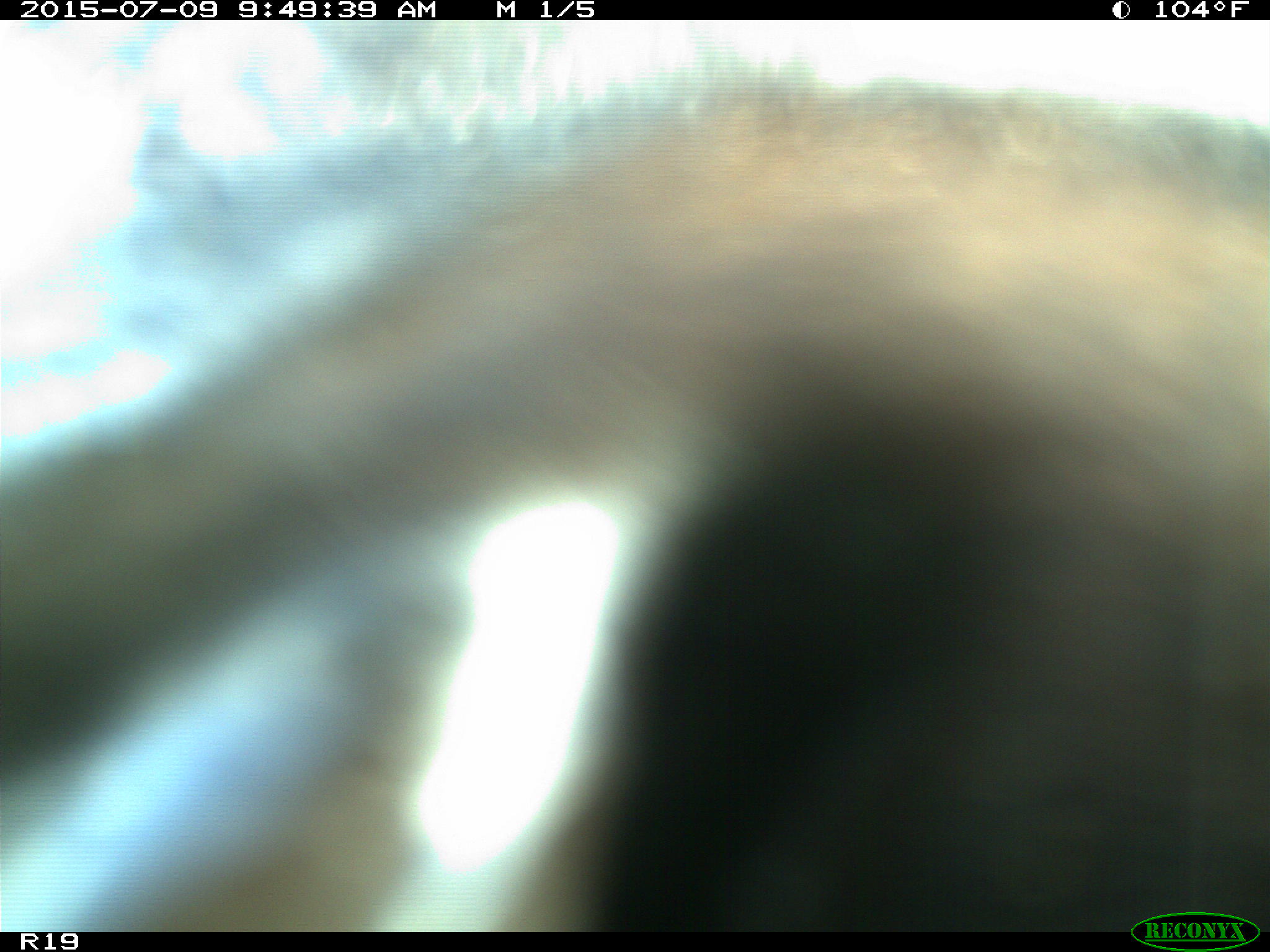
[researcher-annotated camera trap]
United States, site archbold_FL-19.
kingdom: Animalia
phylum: Chordata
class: Mammalia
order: Artiodactyla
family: Bovidae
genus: Bos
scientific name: Bos taurus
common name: domestic cow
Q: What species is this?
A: Bos taurus (domestic cow).